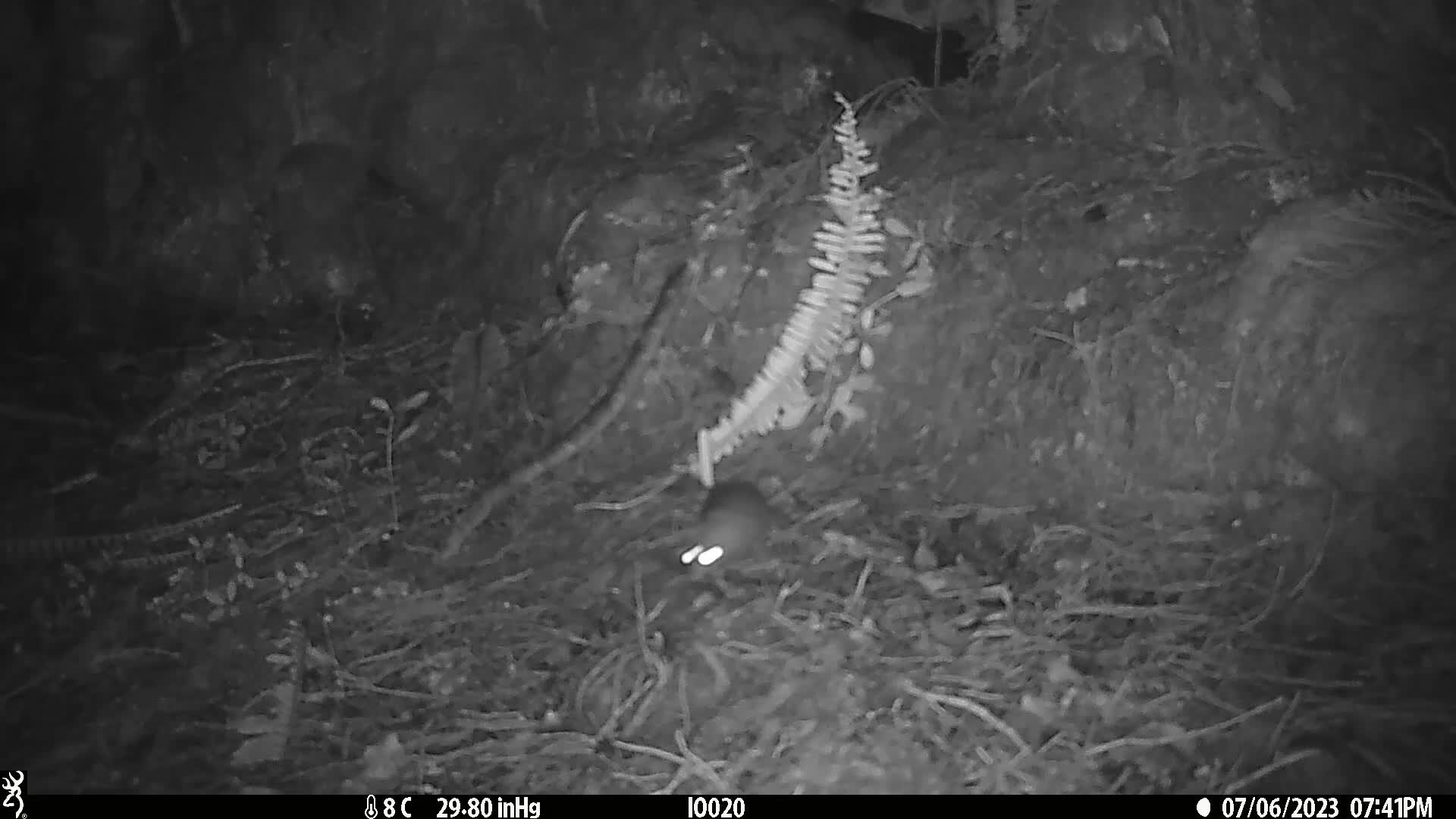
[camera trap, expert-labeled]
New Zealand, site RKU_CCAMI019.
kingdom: Animalia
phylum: Chordata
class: Mammalia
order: Rodentia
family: Muridae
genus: Rattus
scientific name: Rattus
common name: rat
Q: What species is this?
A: Rat (Rattus).